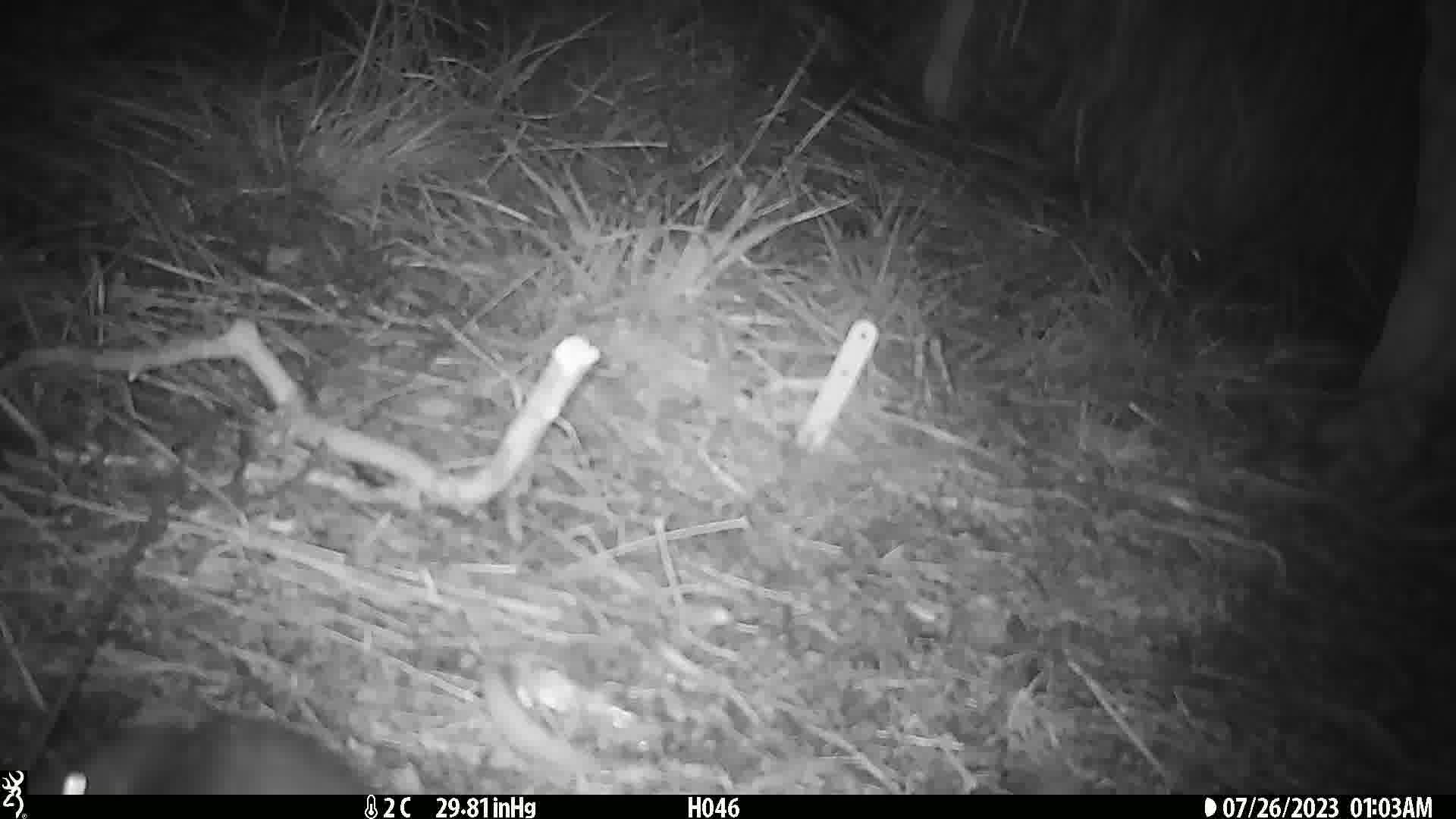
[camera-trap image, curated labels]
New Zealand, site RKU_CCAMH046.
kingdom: Animalia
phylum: Chordata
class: Mammalia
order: Rodentia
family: Muridae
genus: Rattus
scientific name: Rattus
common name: rat